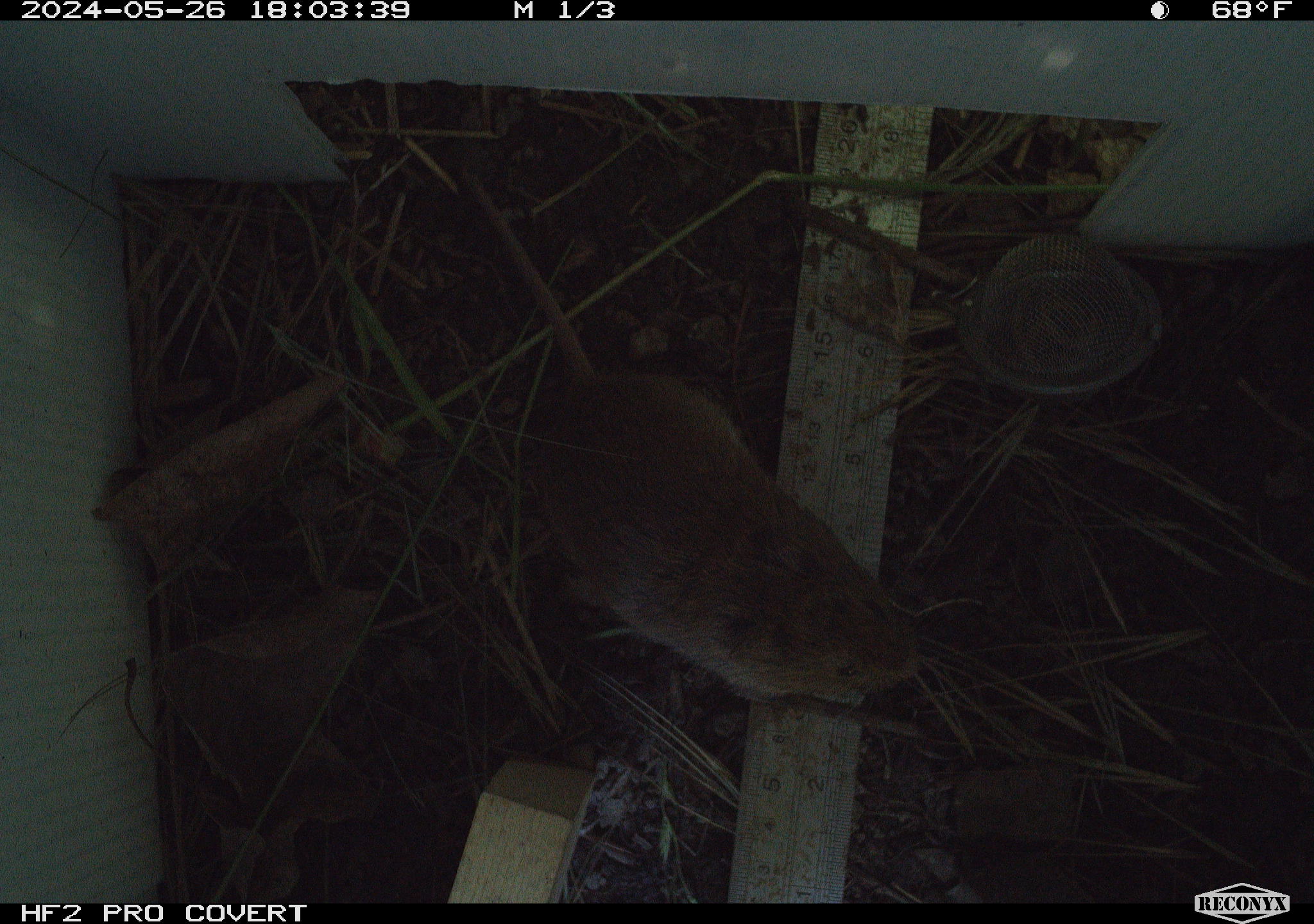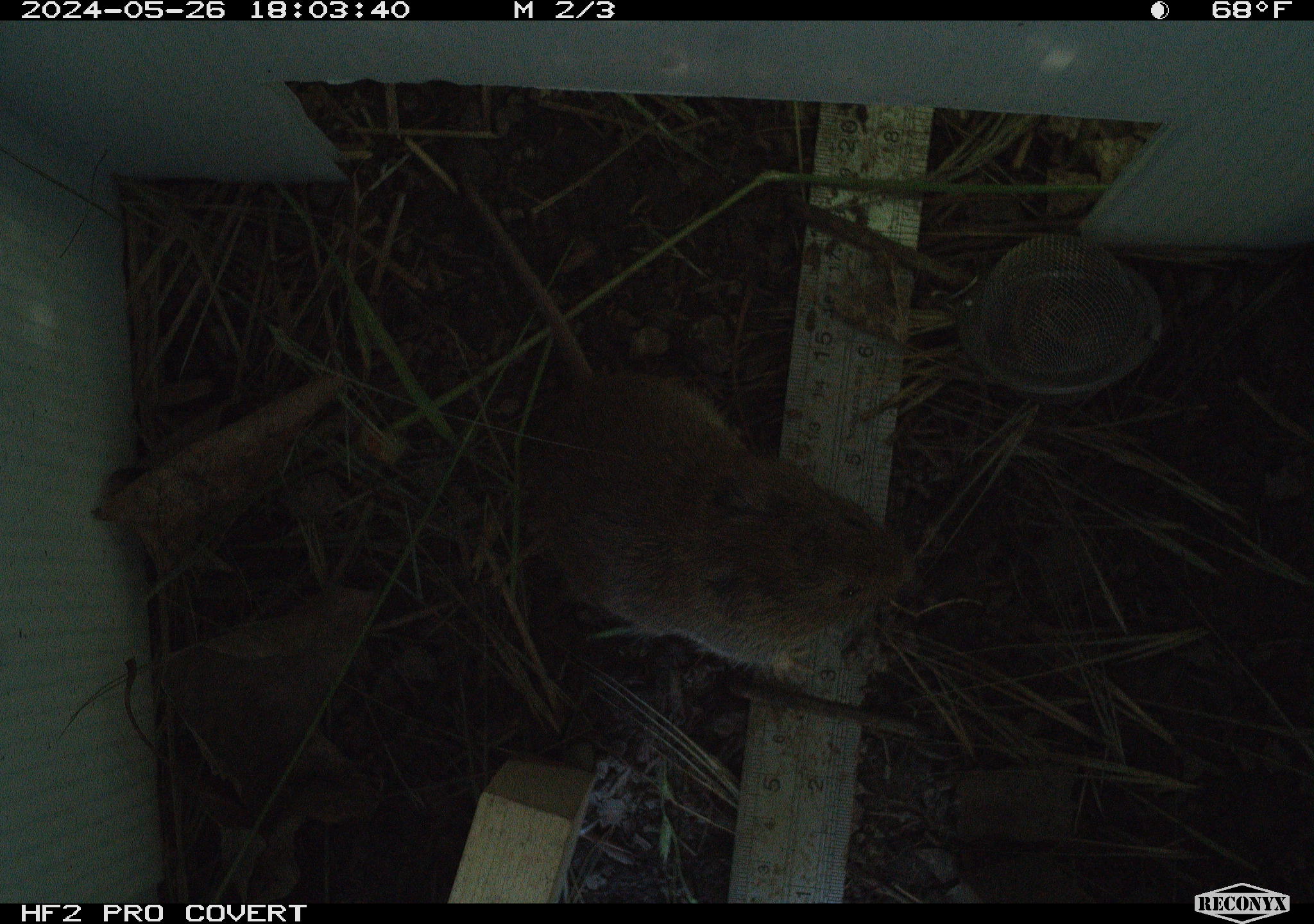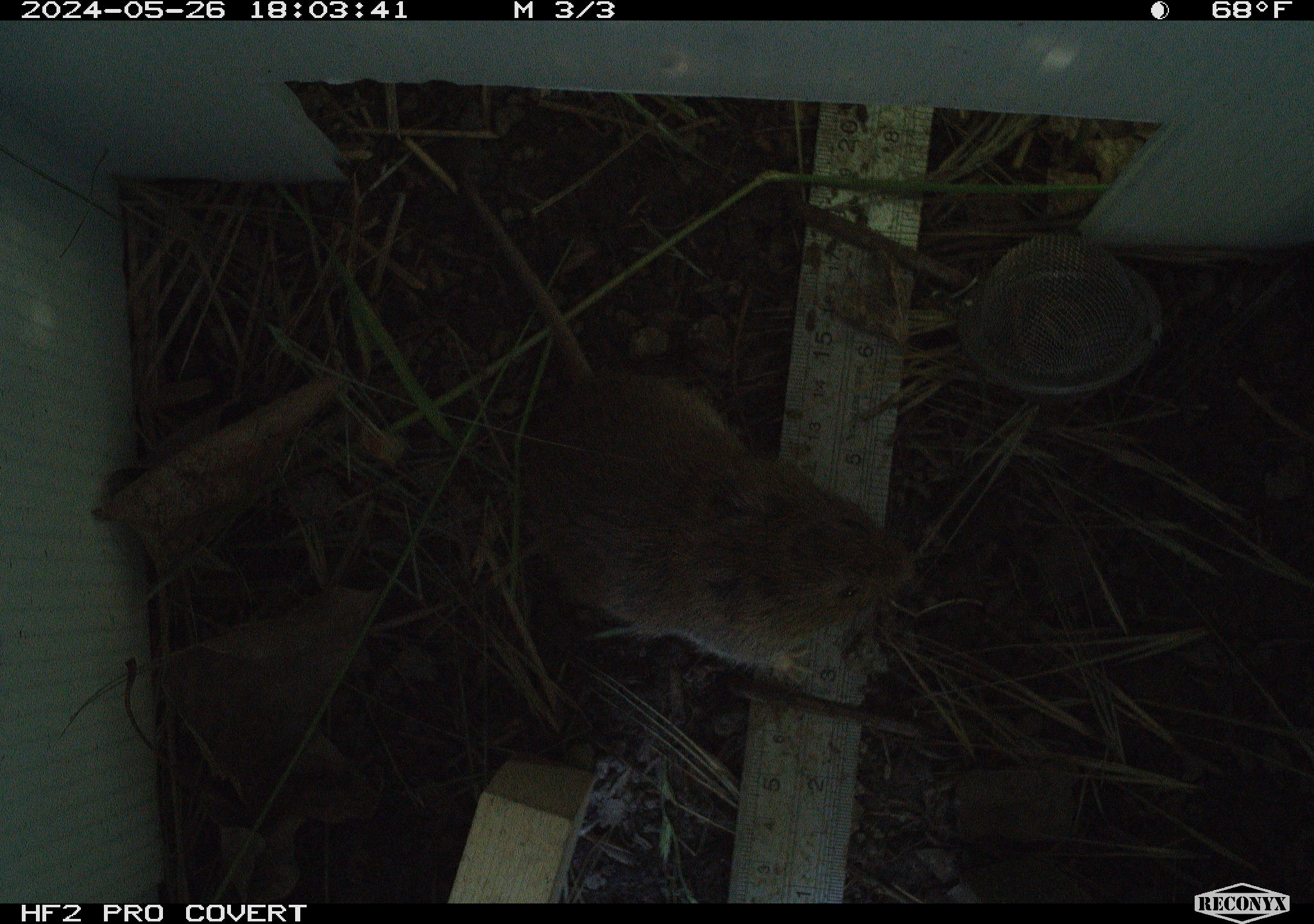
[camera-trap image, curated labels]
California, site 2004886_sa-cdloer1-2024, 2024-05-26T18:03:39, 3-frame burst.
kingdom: Animalia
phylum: Chordata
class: Mammalia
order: Rodentia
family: Cricetidae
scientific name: Arvicolinae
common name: voles, lemmings, and muskrats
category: arvicolinae subfamily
Arvicolinae subfamily (voles, lemmings, and muskrats) (Arvicolinae).